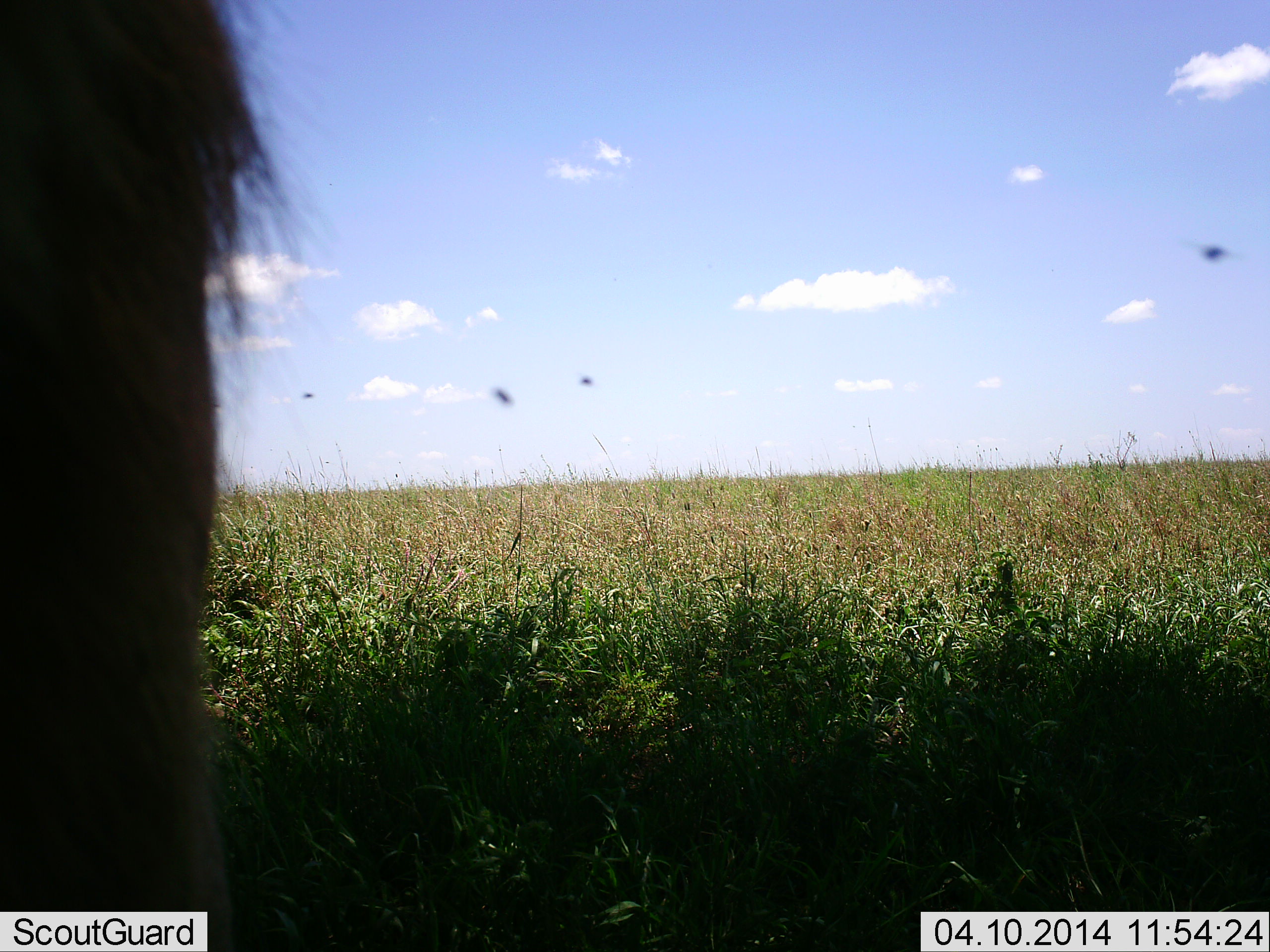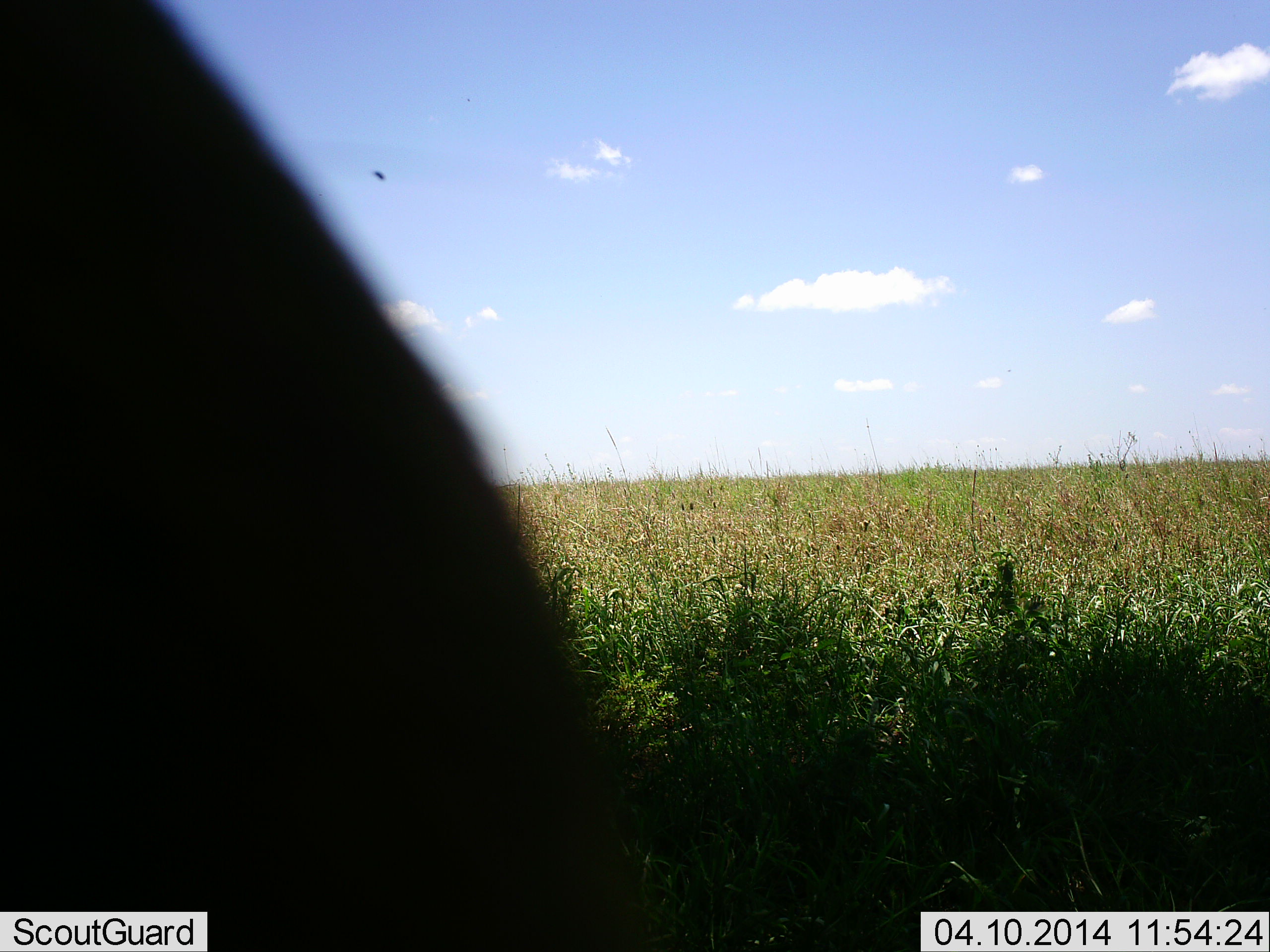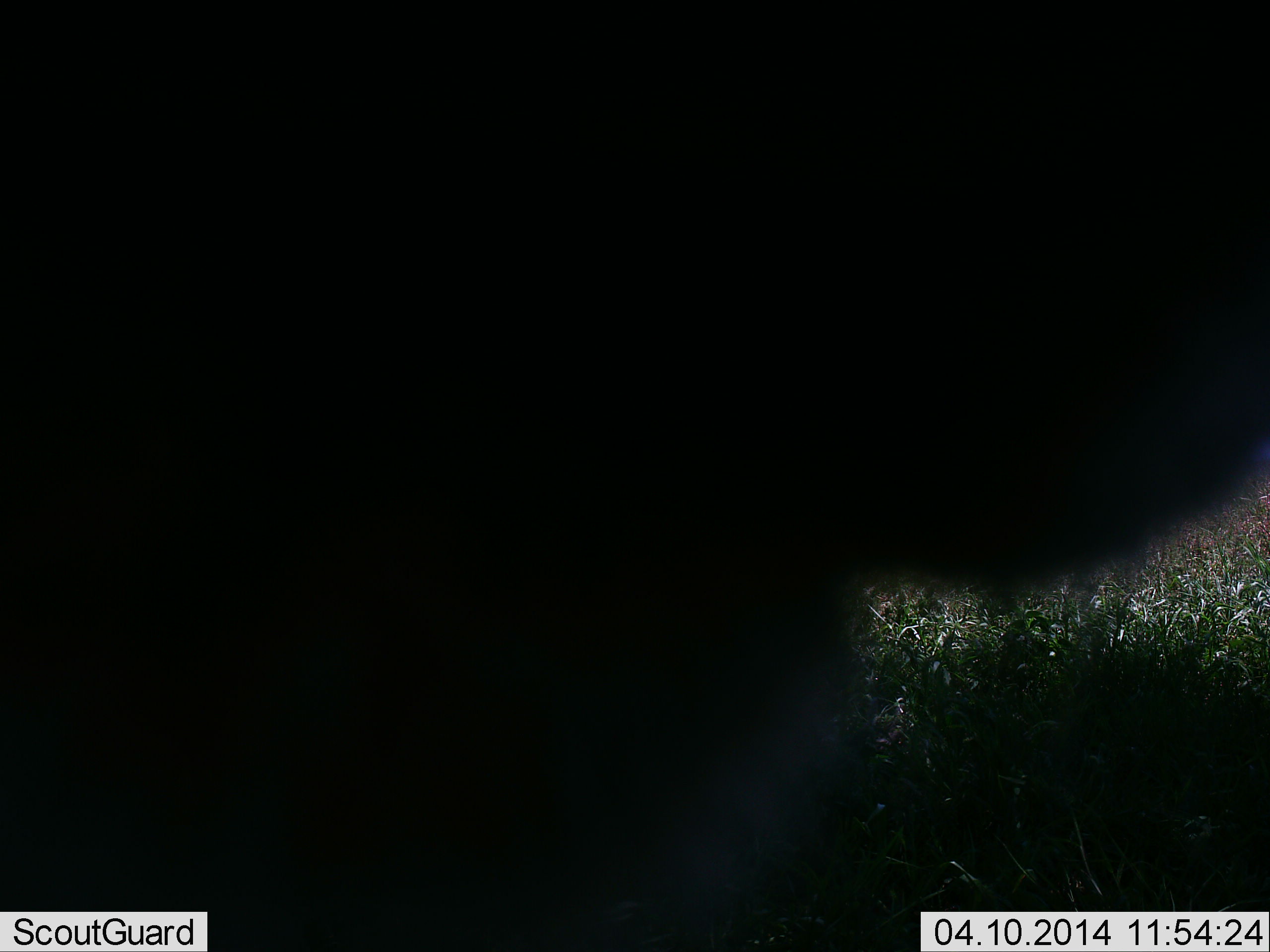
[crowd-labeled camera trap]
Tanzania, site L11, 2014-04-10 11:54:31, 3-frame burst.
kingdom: Animalia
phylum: Chordata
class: Mammalia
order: Artiodactyla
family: Bovidae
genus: Connochaetes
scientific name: Connochaetes taurinus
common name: blue wildebeest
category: wildebeest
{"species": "wildebeest (blue wildebeest) (Connochaetes taurinus)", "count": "1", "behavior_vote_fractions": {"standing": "75%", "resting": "0%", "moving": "12%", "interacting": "0%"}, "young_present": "0%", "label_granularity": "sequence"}